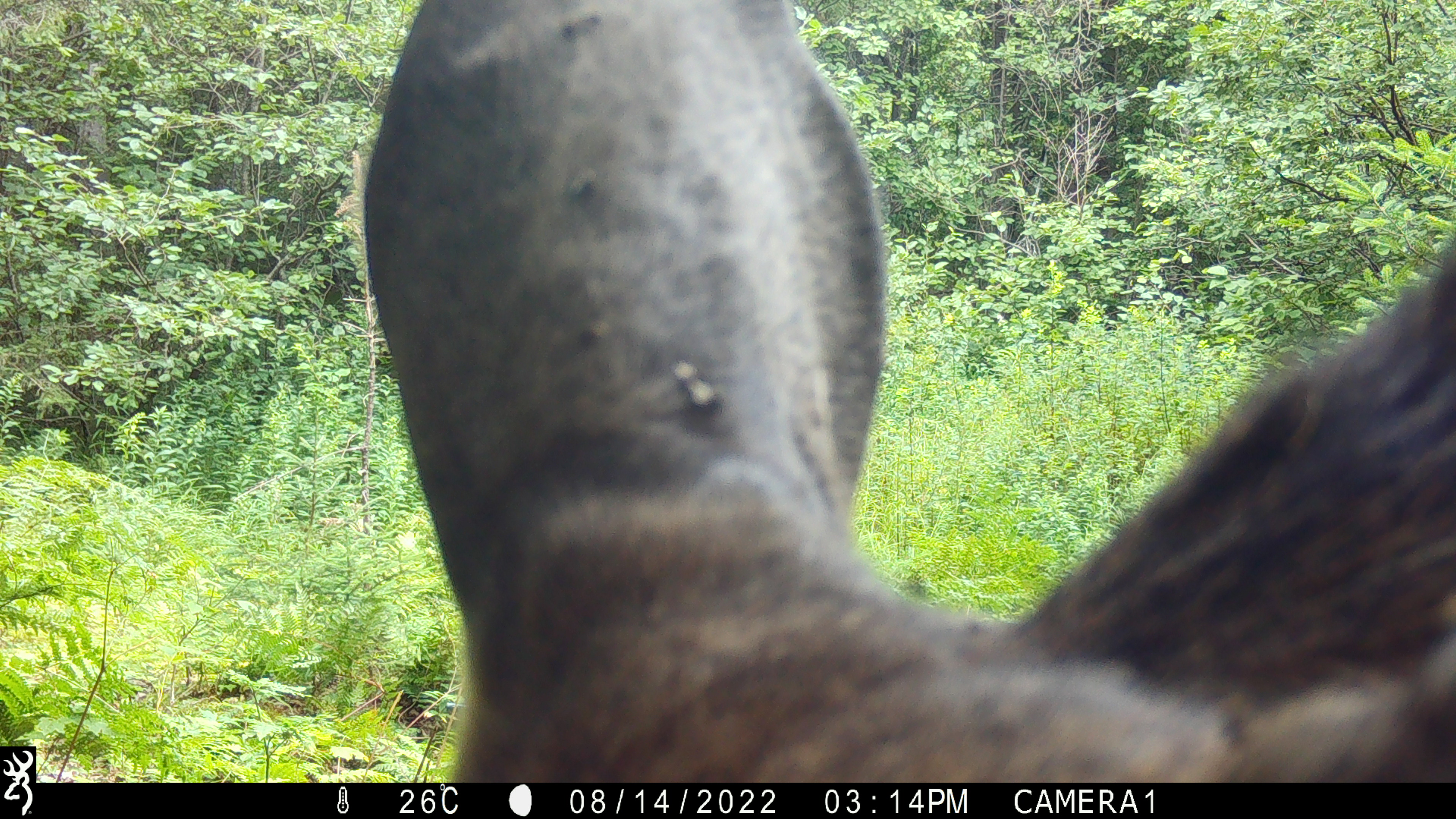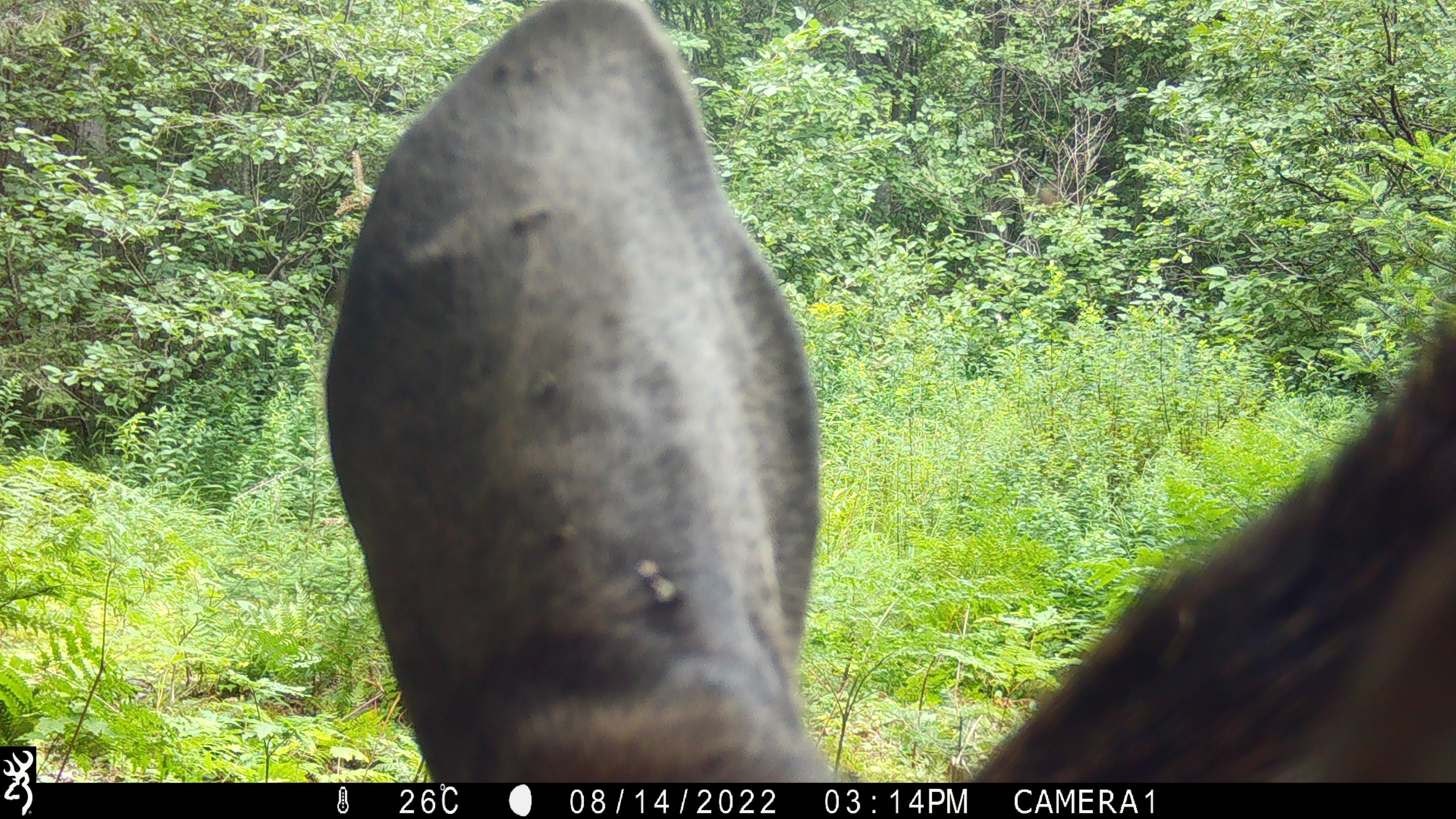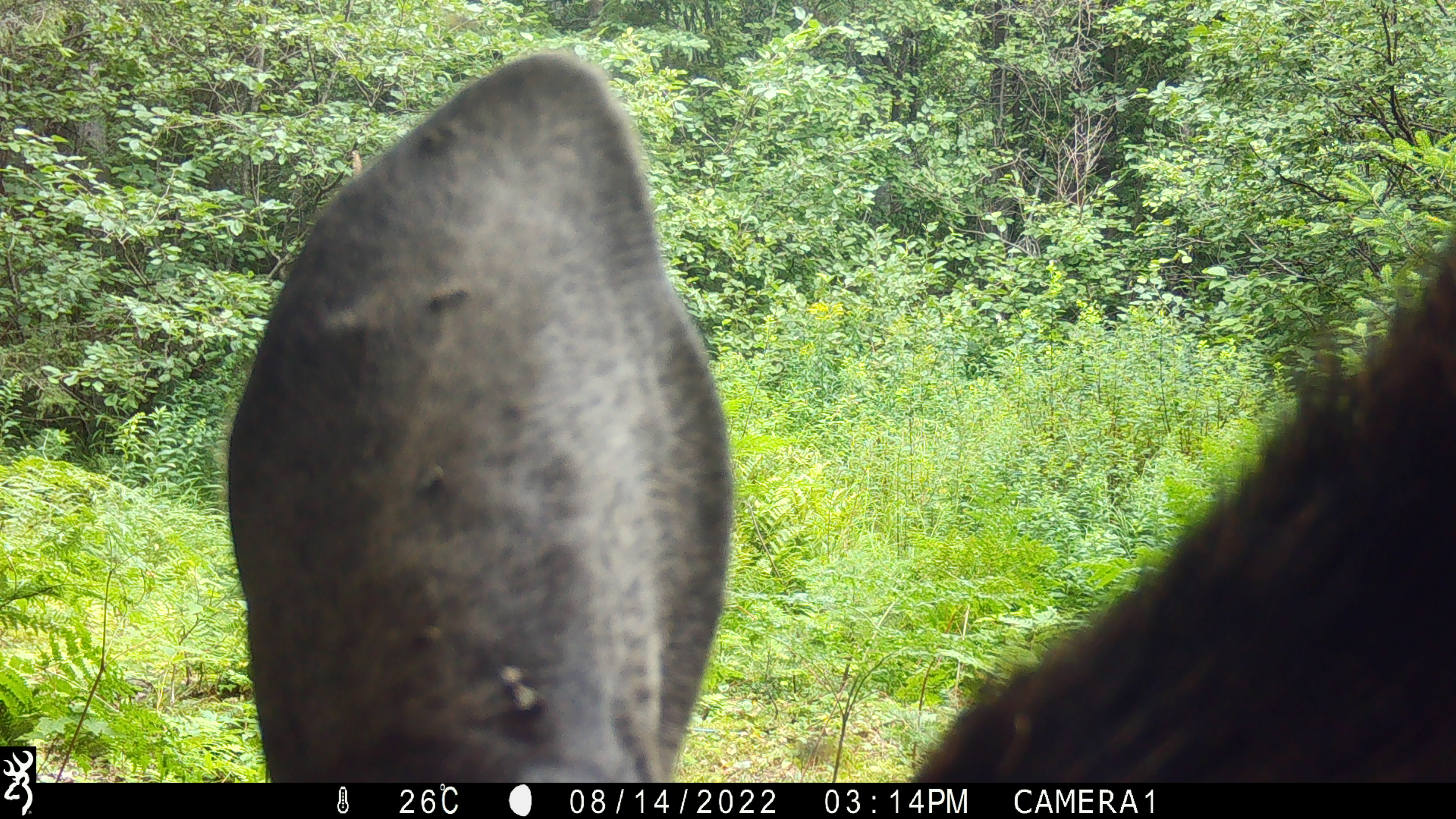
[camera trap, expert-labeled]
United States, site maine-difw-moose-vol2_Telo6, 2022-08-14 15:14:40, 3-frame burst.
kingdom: Animalia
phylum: Chordata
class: Mammalia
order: Artiodactyla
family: Cervidae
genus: Alces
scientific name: Alces alces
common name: moose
Moose (Alces alces).